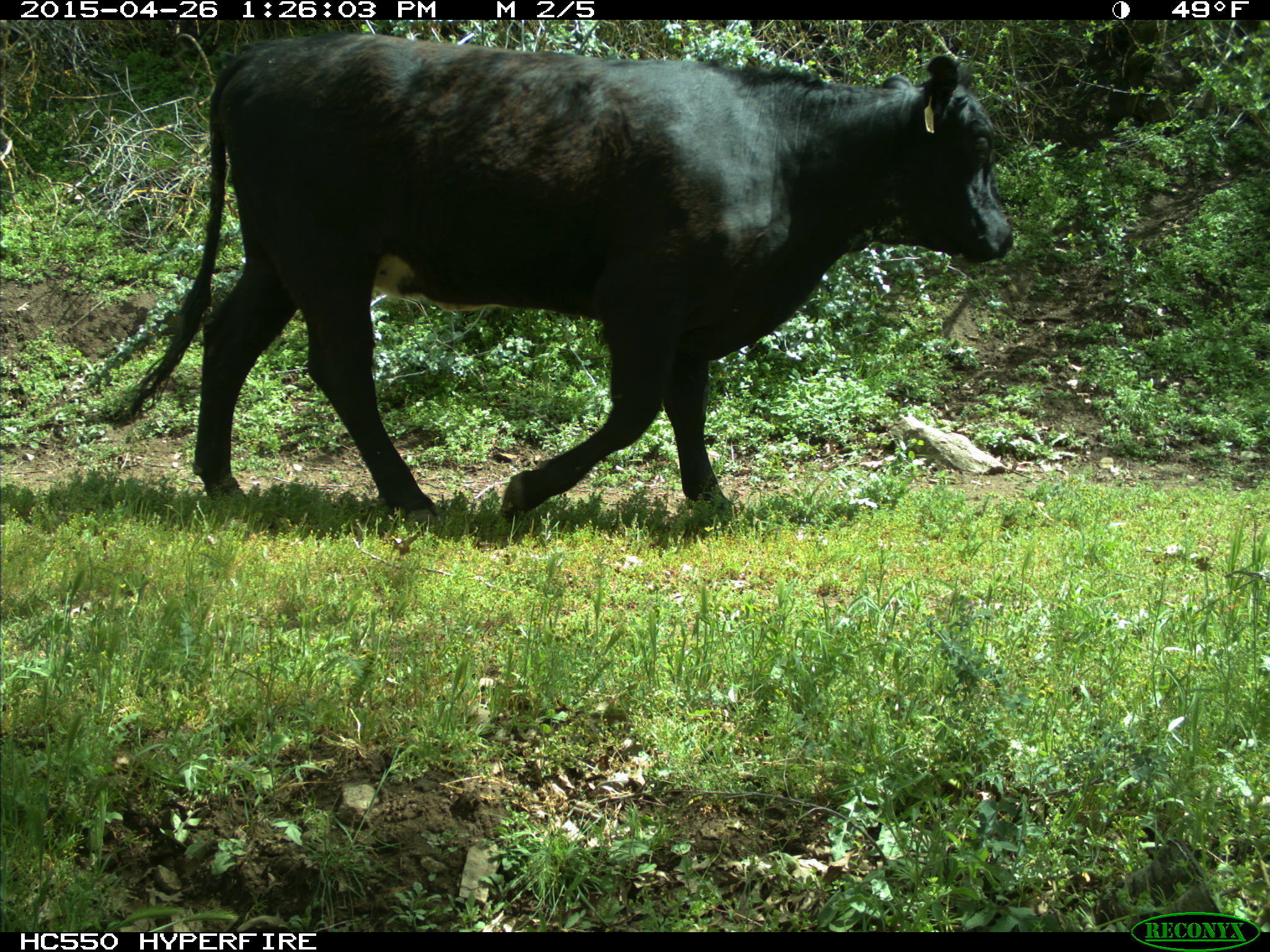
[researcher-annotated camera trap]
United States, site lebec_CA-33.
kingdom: Animalia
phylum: Chordata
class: Mammalia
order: Artiodactyla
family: Bovidae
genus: Bos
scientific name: Bos taurus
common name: domestic cow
Bos taurus (domestic cow).